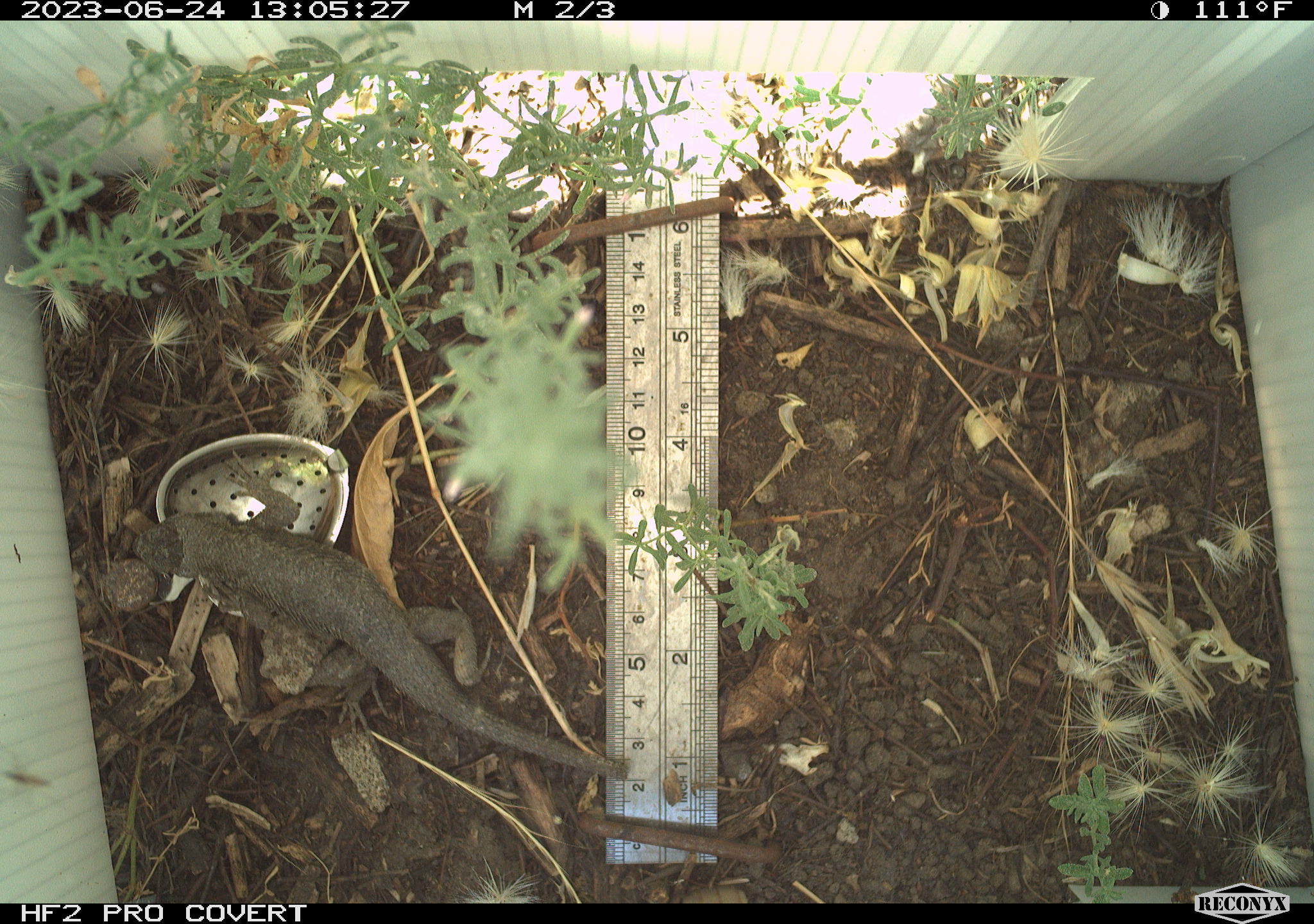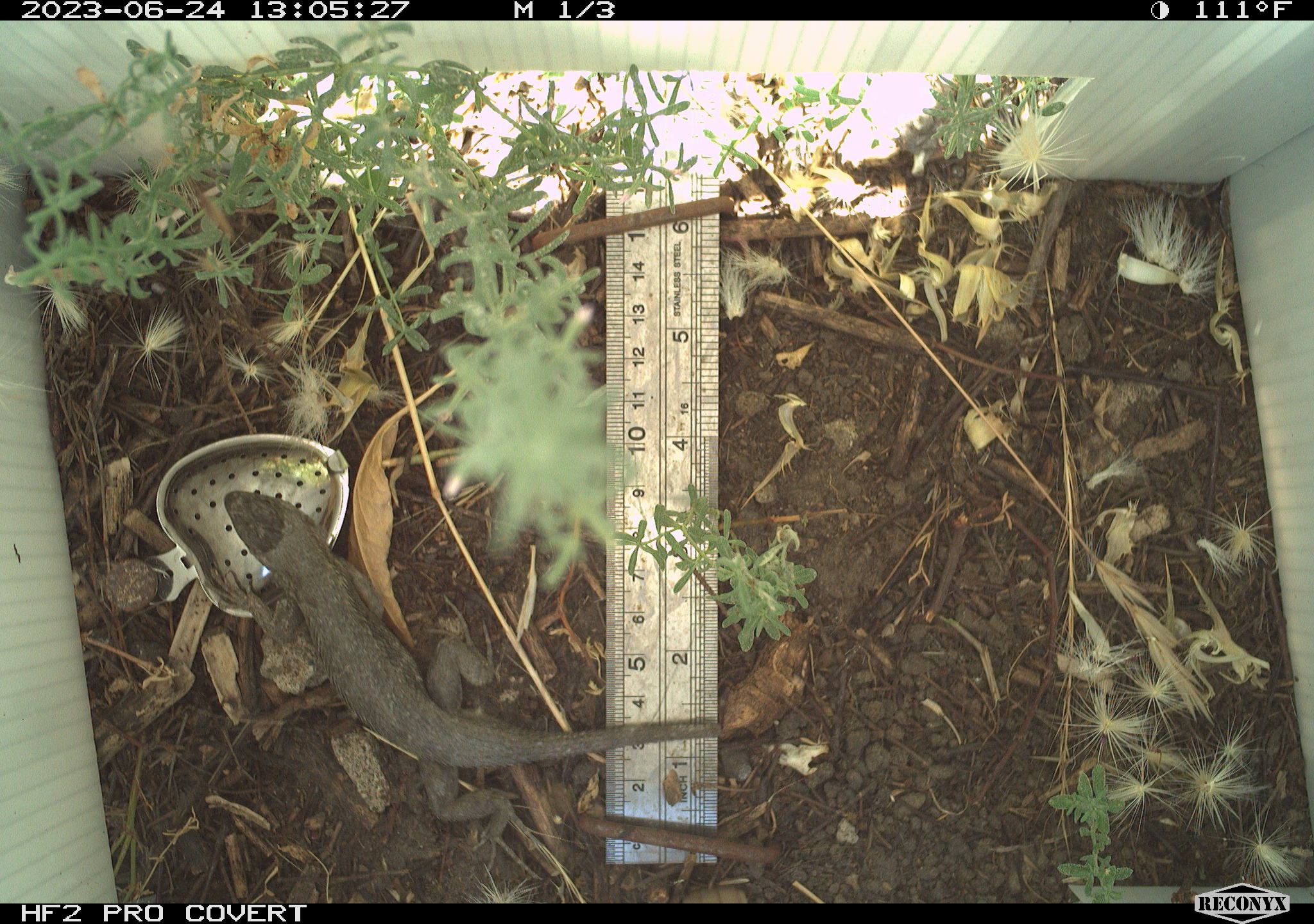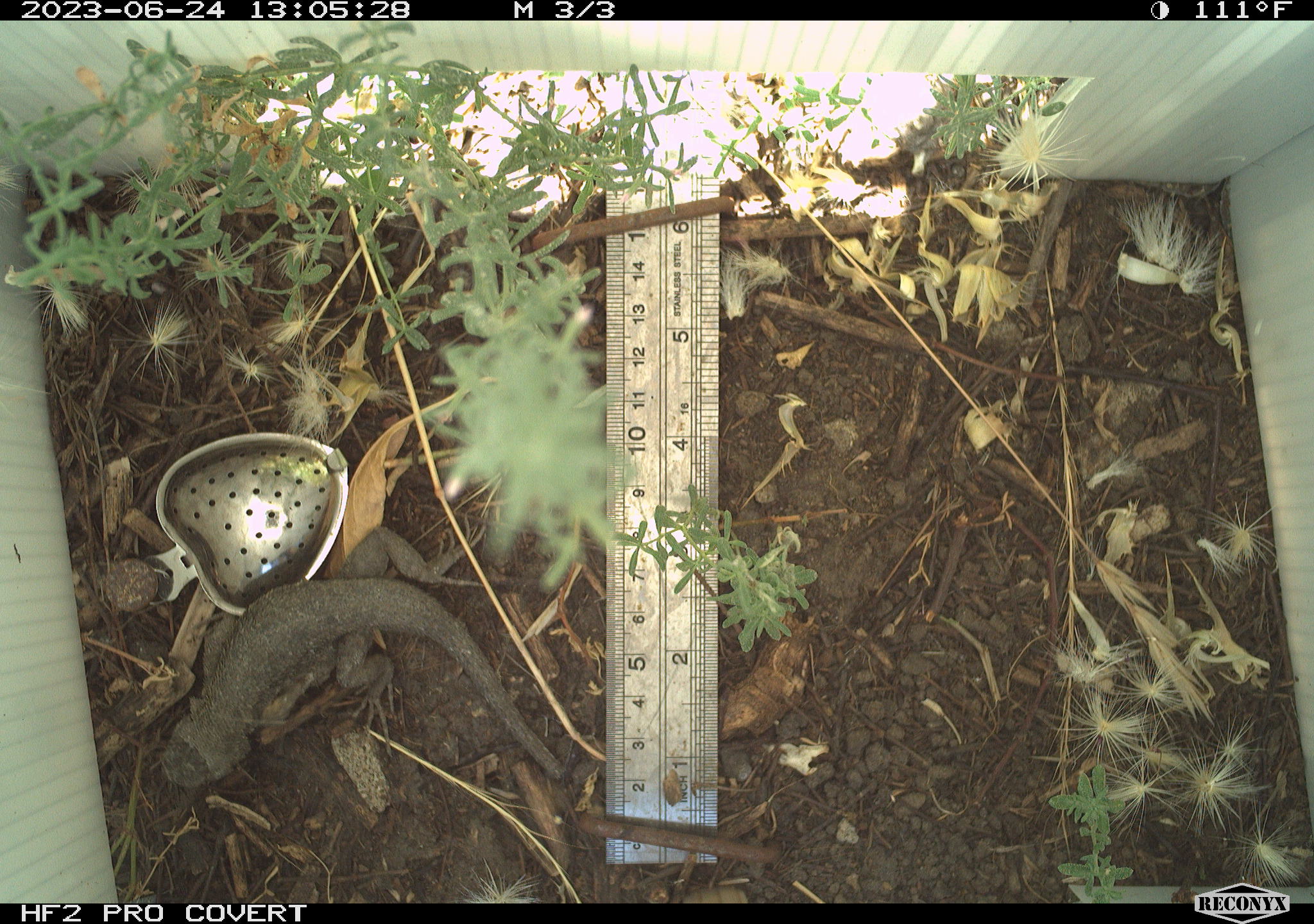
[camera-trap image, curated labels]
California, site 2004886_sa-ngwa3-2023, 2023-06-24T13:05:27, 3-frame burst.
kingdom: Animalia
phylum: Chordata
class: Reptilia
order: Squamata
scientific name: Squamata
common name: lizards and snakes